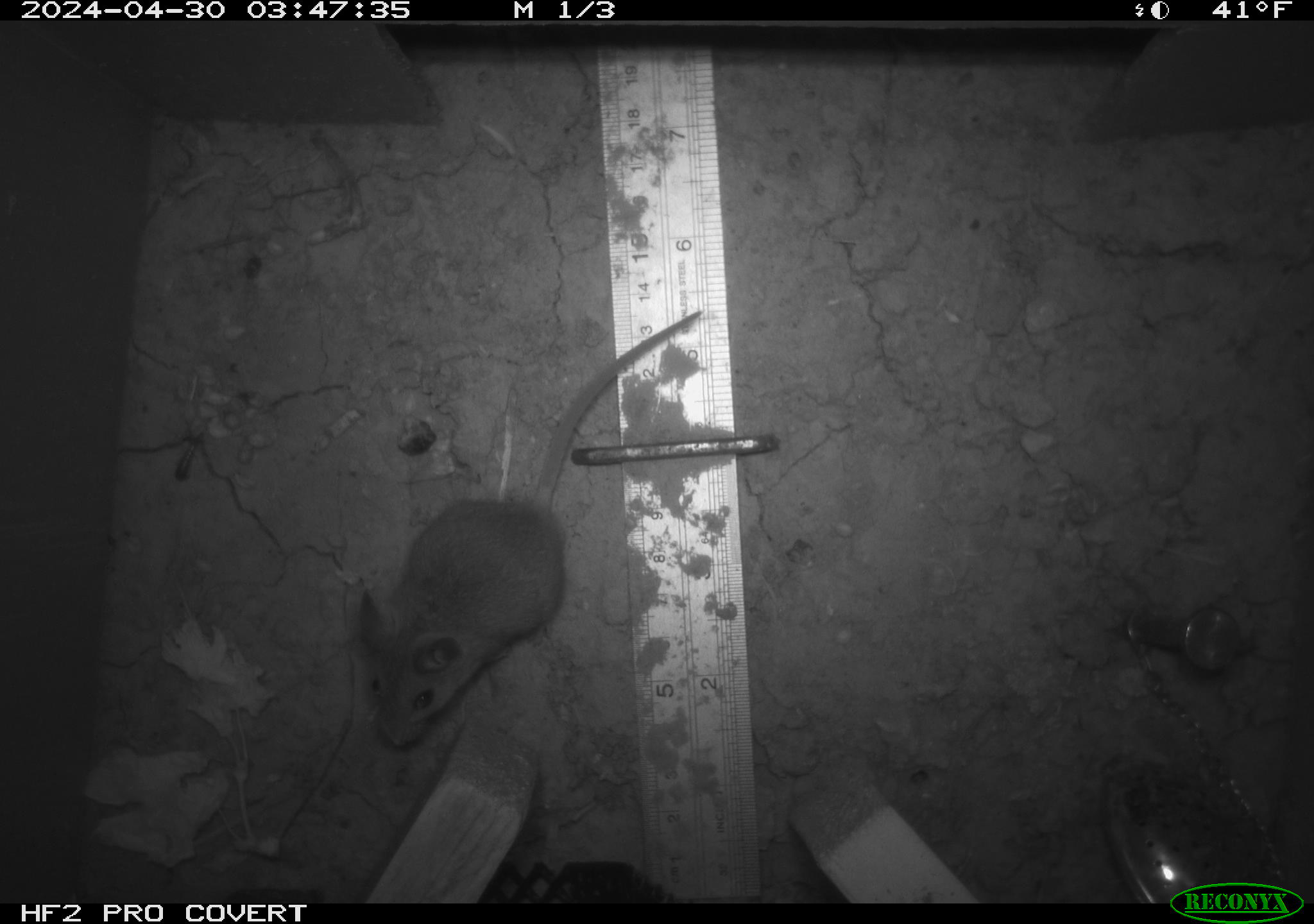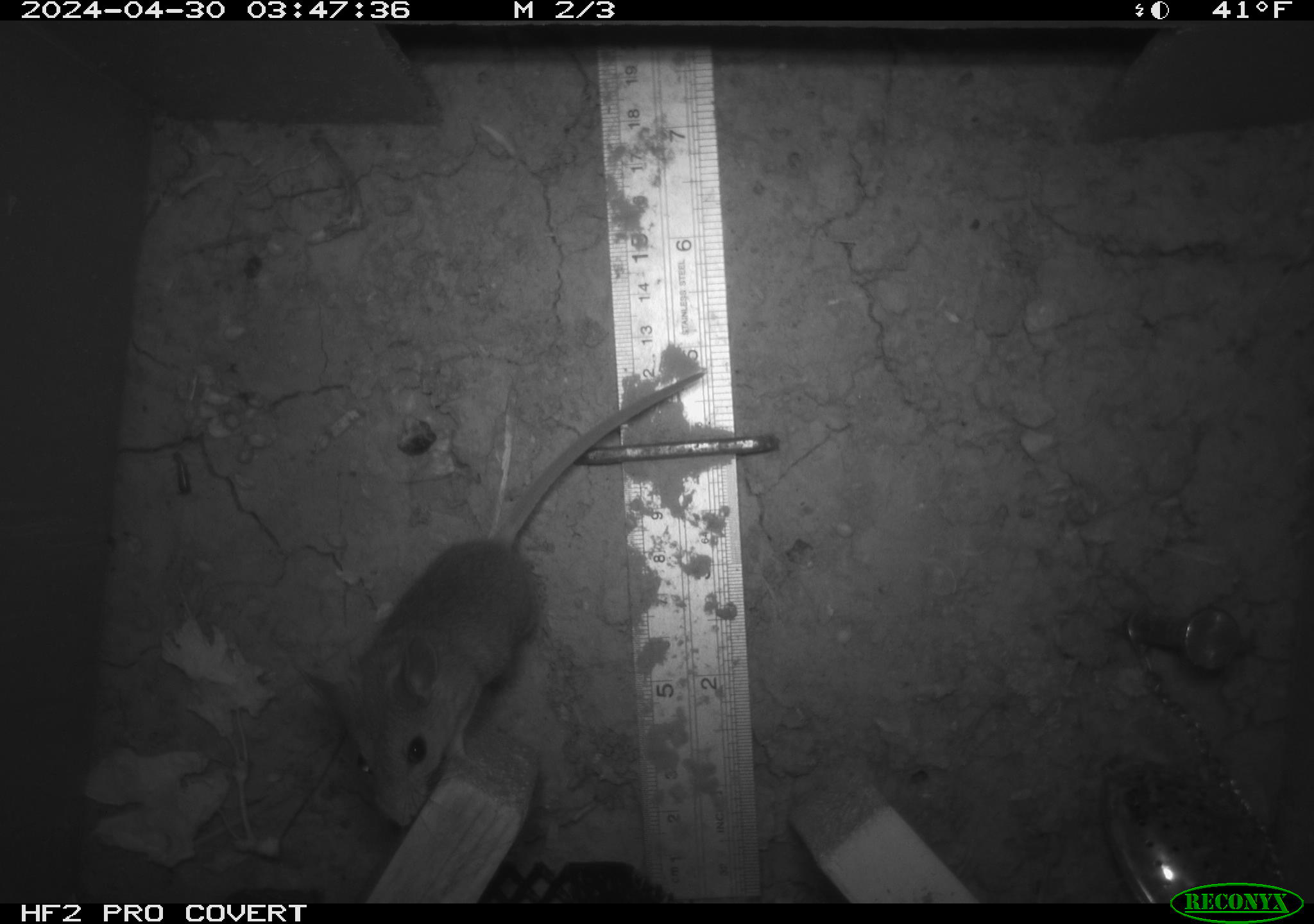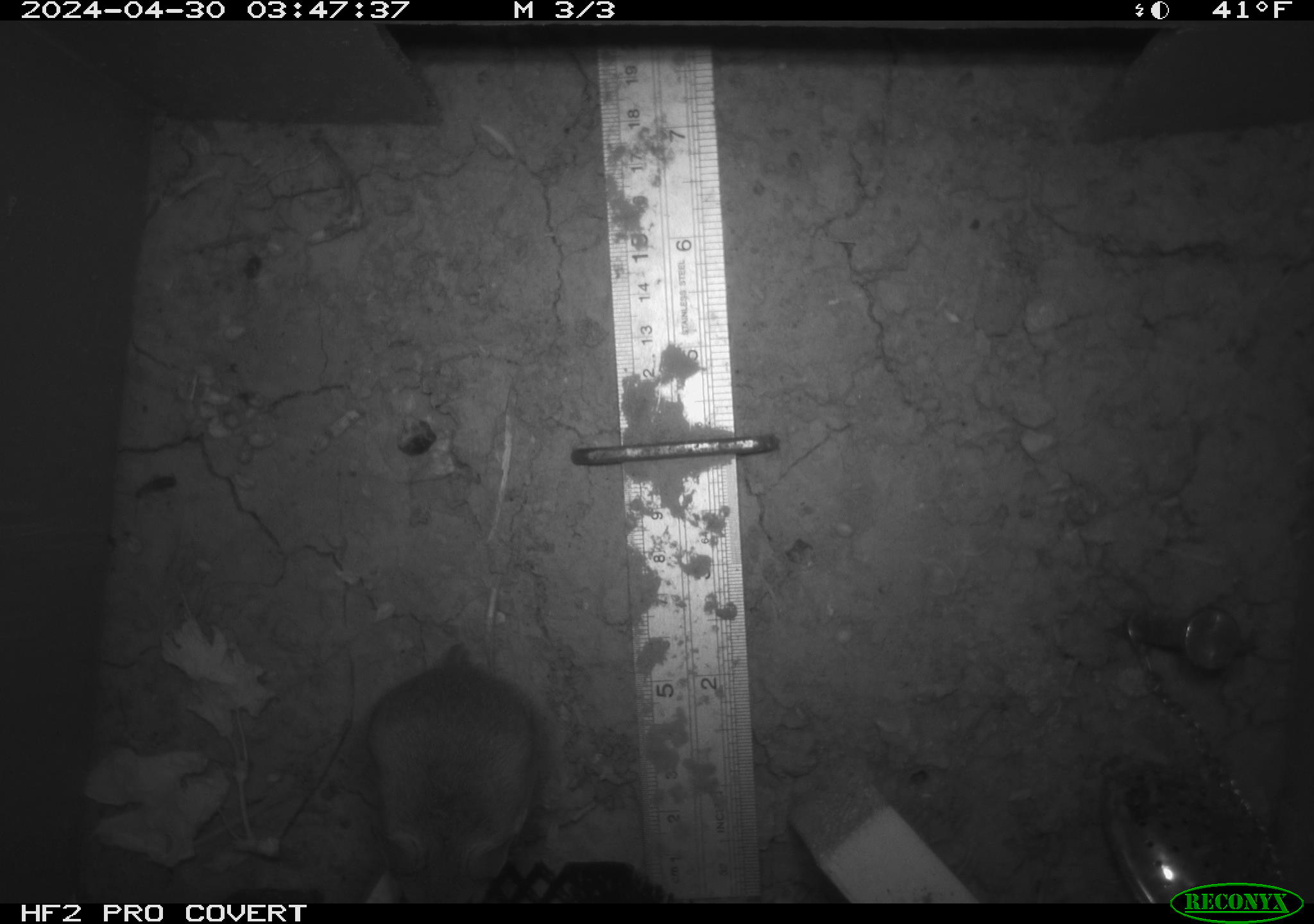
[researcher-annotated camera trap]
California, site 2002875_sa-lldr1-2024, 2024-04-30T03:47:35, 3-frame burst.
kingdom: Animalia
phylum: Chordata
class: Mammalia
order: Rodentia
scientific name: Rodentia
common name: mouse species